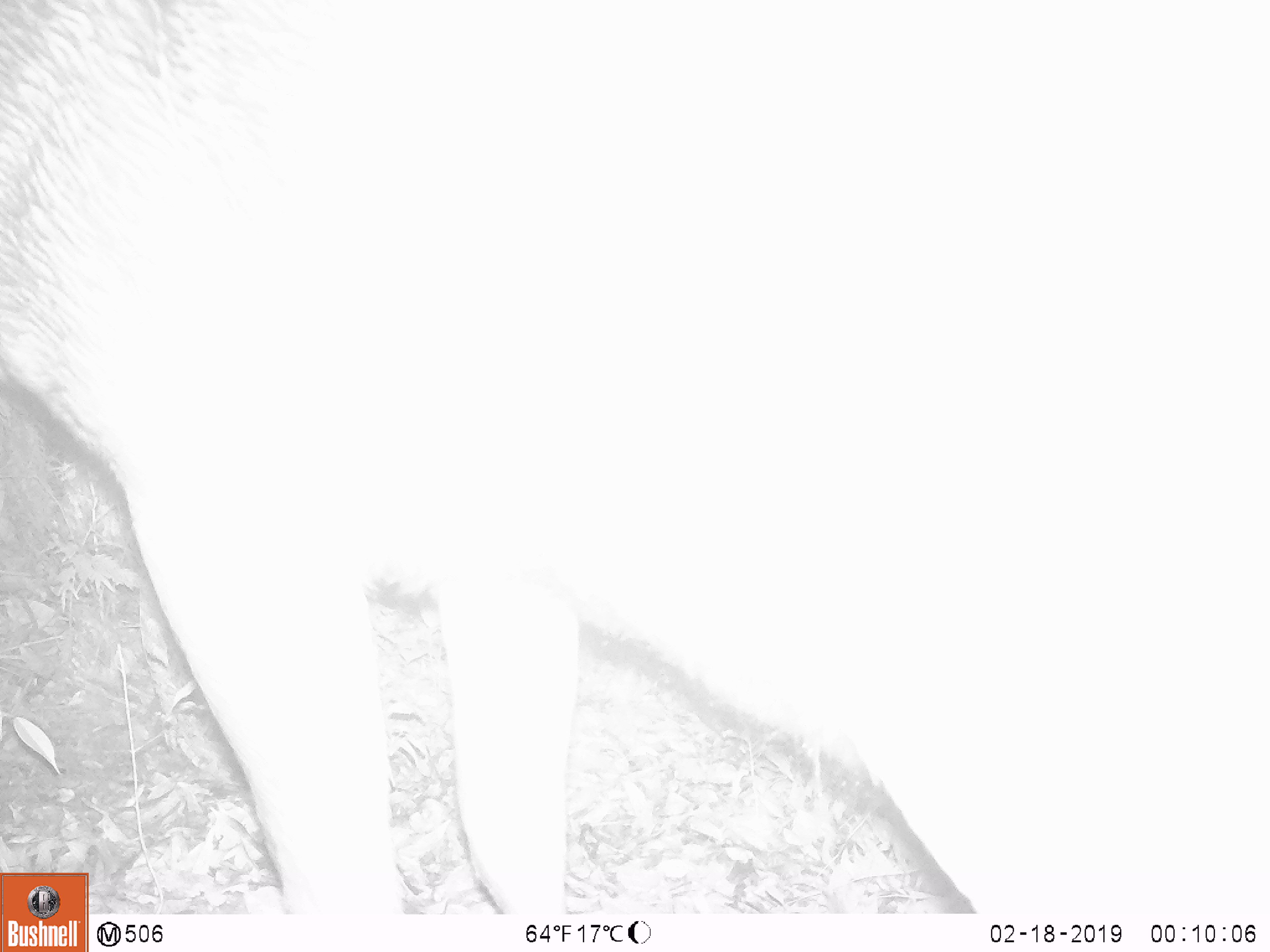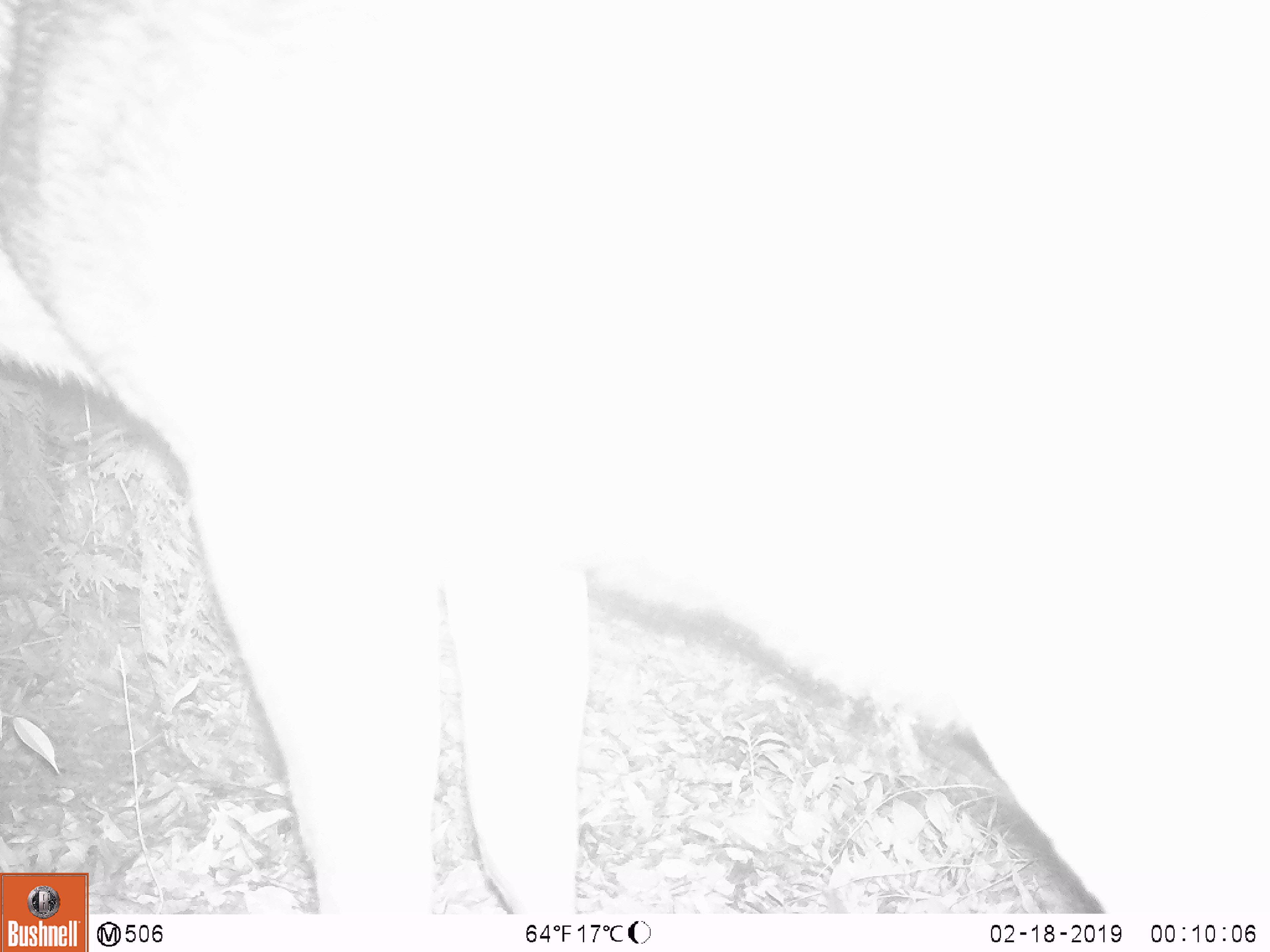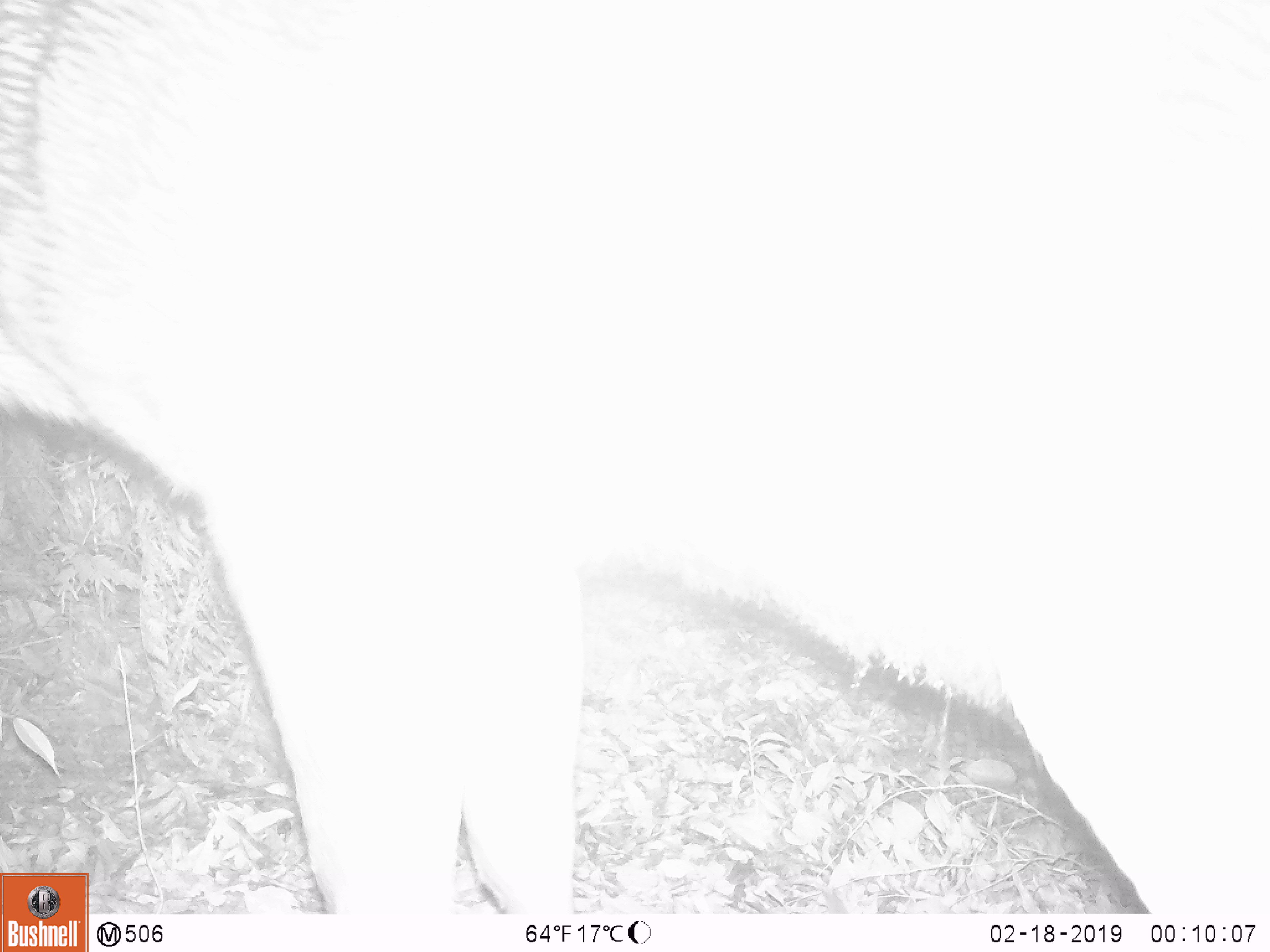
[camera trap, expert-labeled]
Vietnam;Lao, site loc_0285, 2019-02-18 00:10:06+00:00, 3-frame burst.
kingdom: Animalia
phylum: Chordata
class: Mammalia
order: Artiodactyla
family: Cervidae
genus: Rusa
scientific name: Rusa unicolor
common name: sambar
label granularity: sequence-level